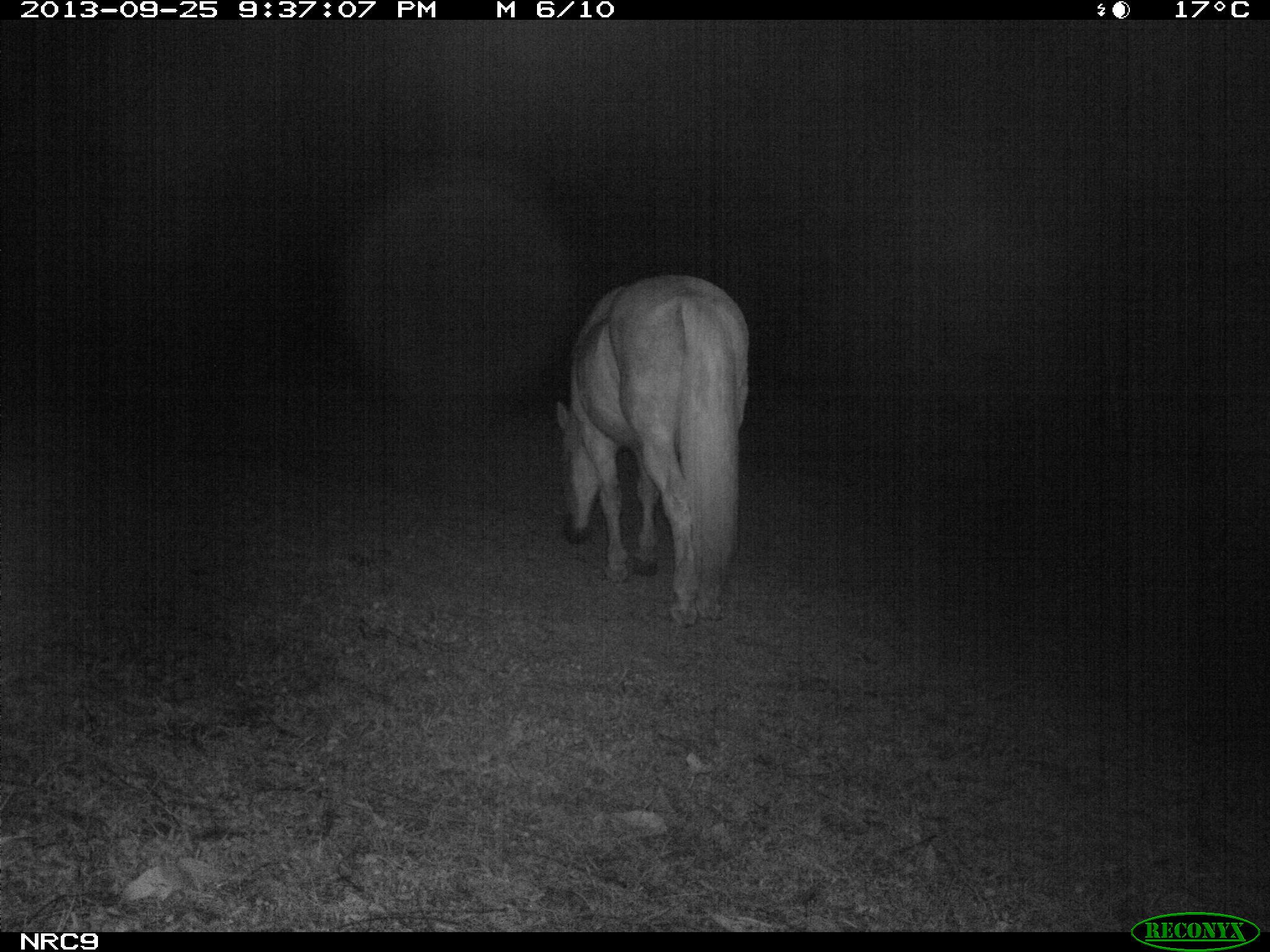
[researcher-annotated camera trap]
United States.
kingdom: Animalia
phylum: Chordata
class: Mammalia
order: Perissodactyla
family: Equidae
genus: Equus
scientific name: Equus caballus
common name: horse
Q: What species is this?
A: Horse (Equus caballus).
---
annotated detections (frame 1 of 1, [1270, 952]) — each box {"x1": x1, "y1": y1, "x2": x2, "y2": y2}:
Horse: {"x1": 542, "y1": 269, "x2": 765, "y2": 629}